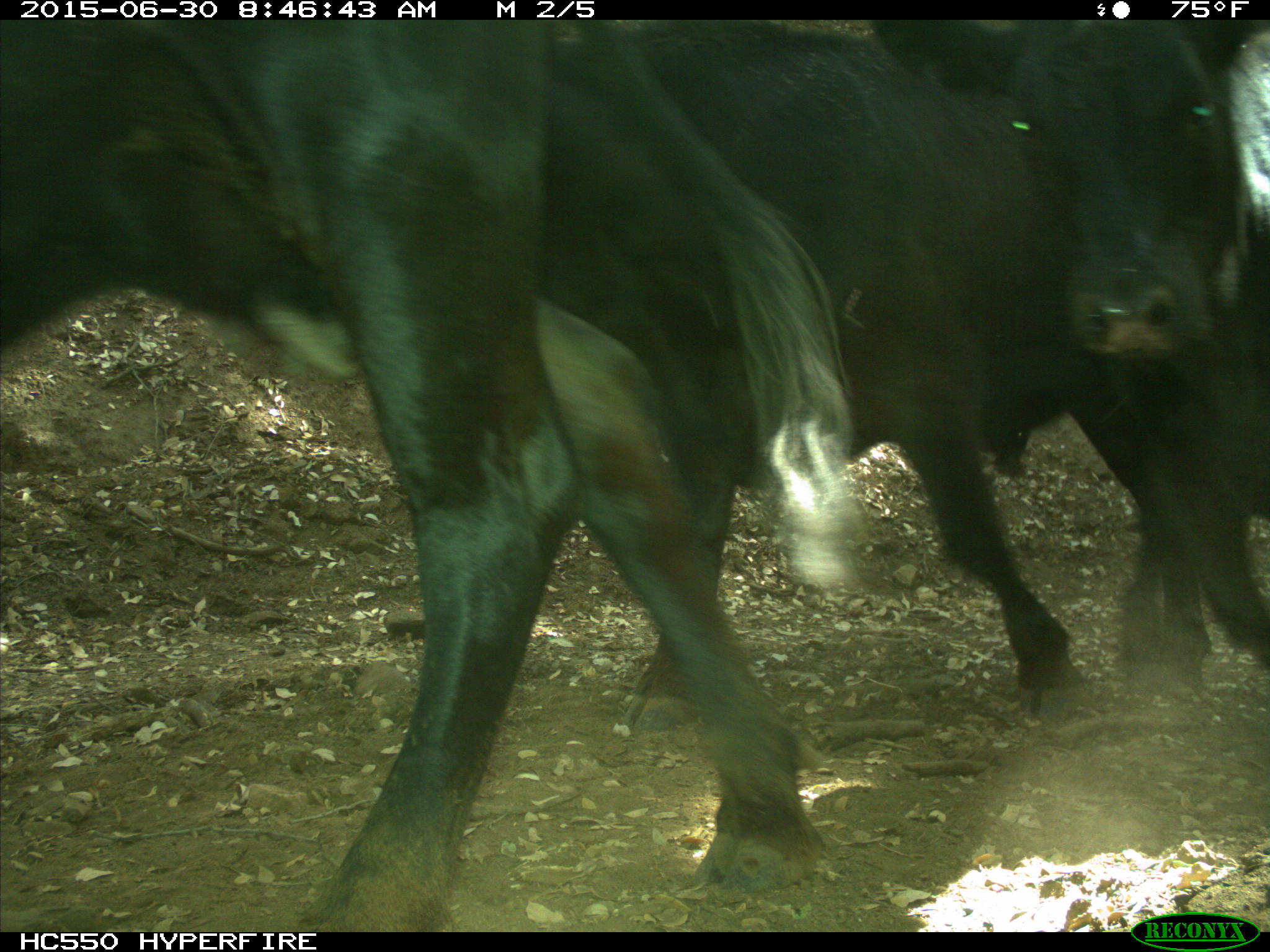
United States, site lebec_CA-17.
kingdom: Animalia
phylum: Chordata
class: Mammalia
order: Artiodactyla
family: Bovidae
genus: Bos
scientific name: Bos taurus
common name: domestic cow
Bos taurus (domestic cow).